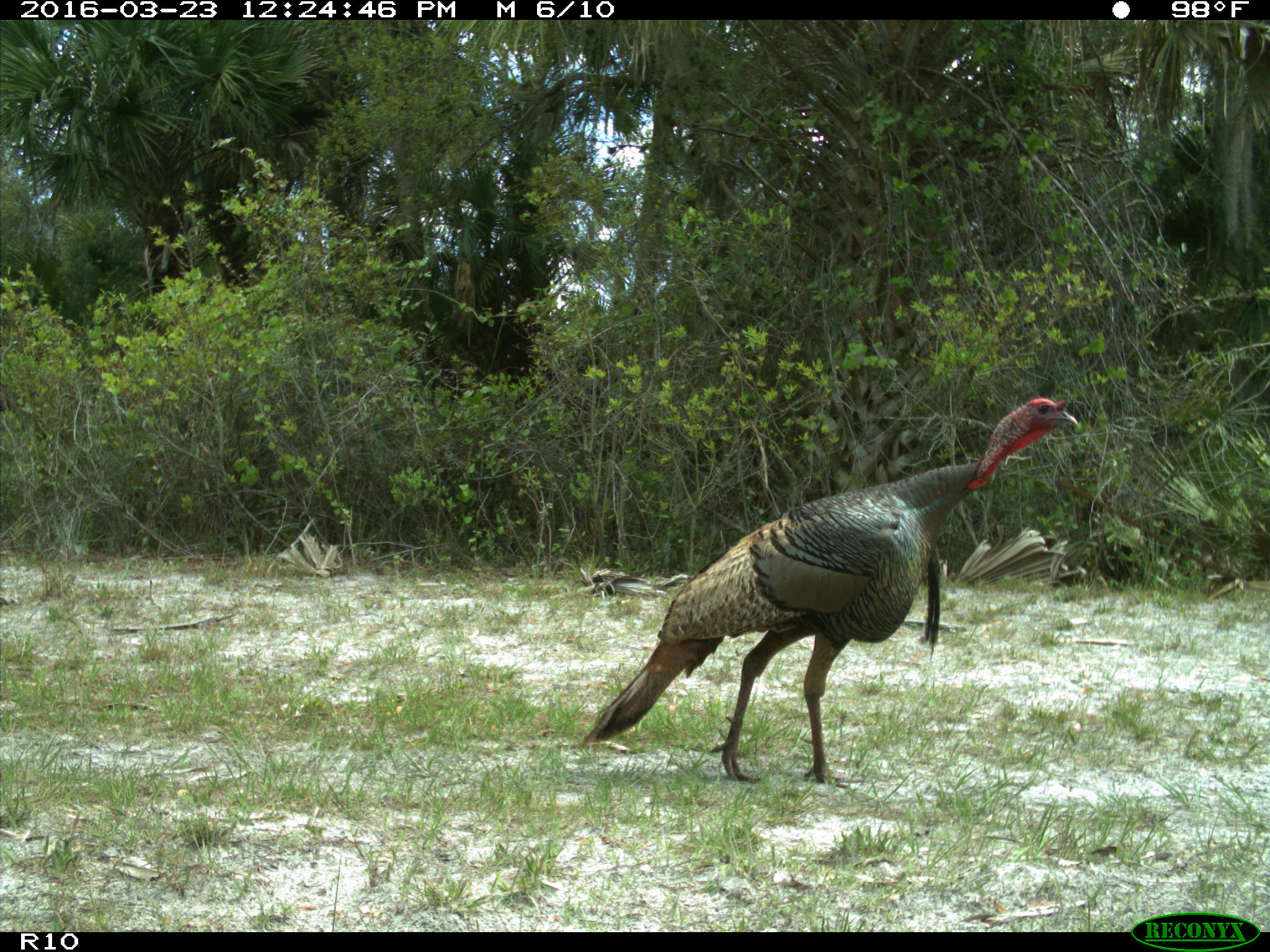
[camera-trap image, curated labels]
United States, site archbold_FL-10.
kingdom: Animalia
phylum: Chordata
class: Aves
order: Galliformes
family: Phasianidae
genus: Meleagris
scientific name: Meleagris gallopavo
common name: wild turkey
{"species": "Meleagris gallopavo (wild turkey)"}